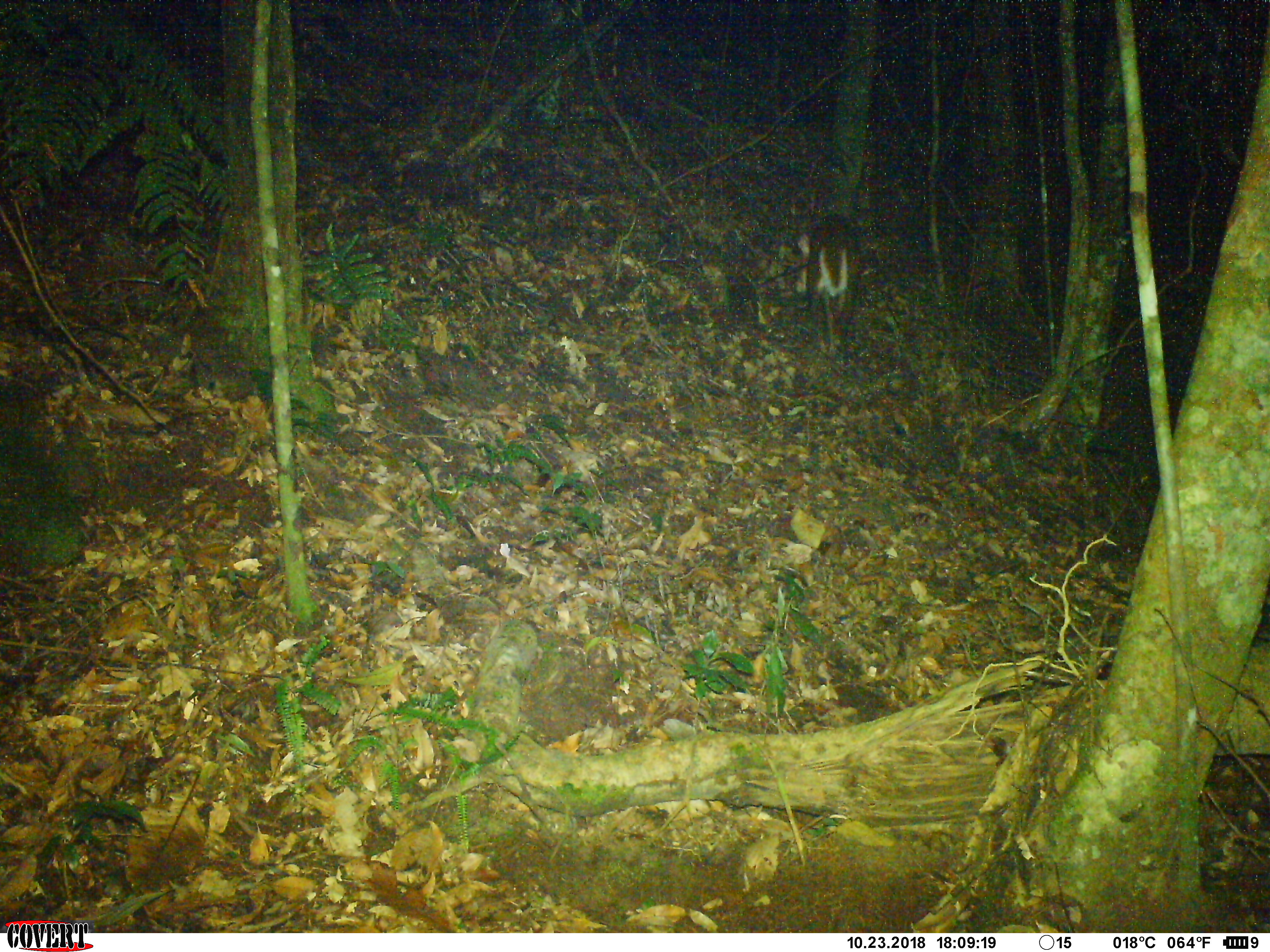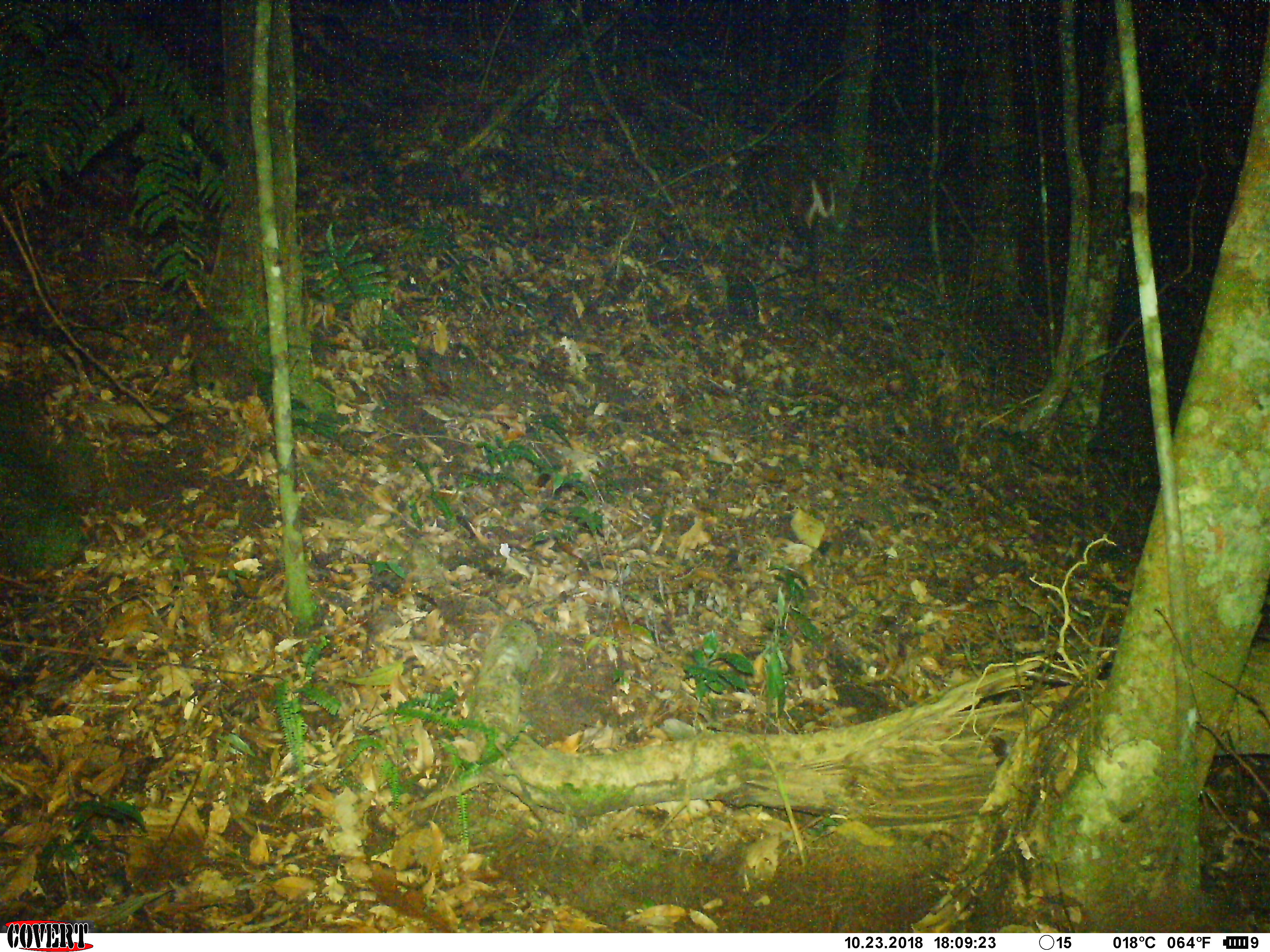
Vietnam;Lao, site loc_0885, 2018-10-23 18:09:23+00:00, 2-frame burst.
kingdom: Animalia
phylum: Chordata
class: Mammalia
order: Artiodactyla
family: Cervidae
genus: Muntiacus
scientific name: Muntiacus rooseveltorum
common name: roosevelt's muntjac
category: roosevelts muntjac group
Roosevelts muntjac group (roosevelt's muntjac) (Muntiacus rooseveltorum). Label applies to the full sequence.